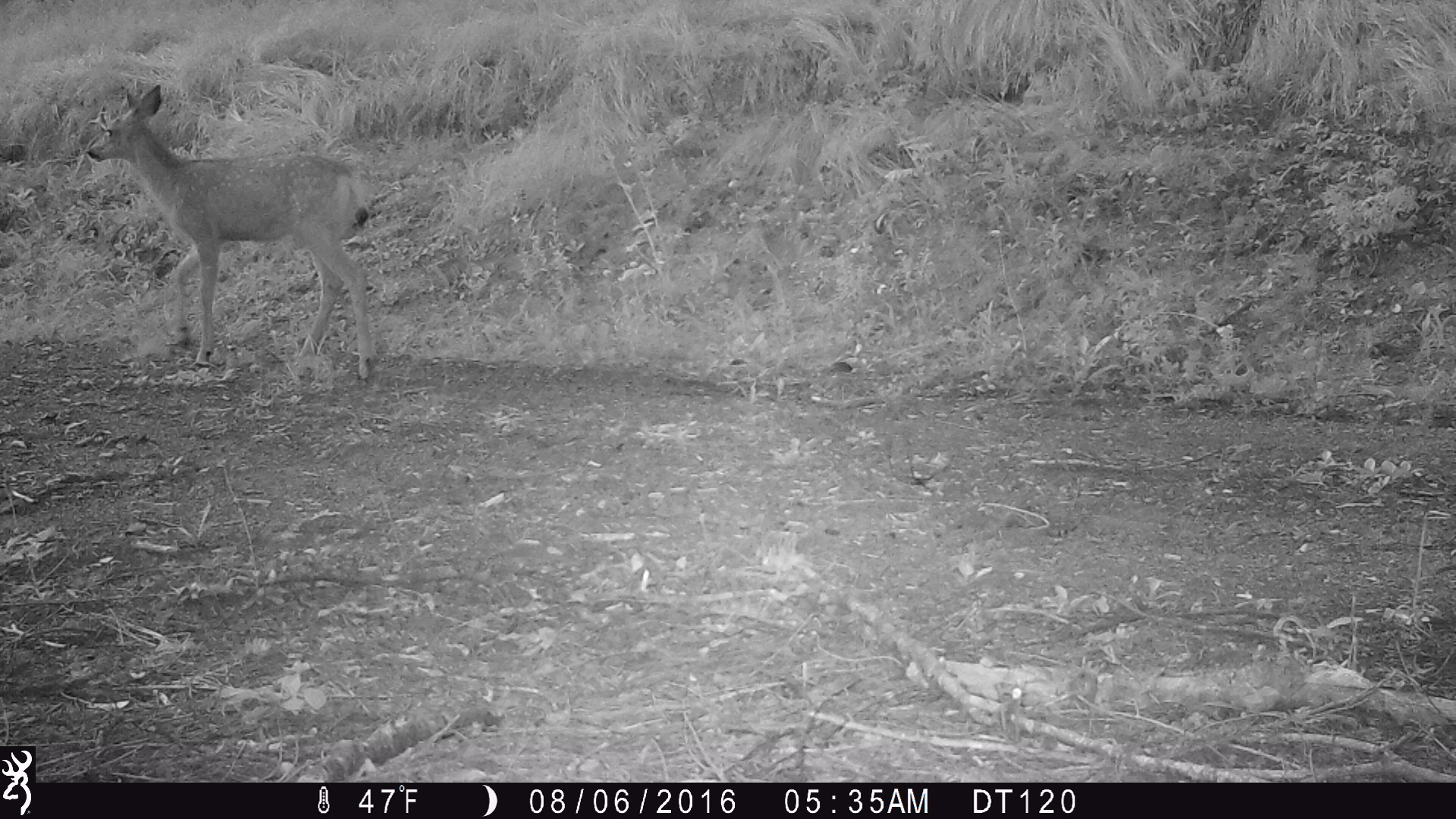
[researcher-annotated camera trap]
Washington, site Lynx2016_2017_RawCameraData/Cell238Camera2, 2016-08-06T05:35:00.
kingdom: Animalia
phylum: Chordata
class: Mammalia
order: Artiodactyla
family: Cervidae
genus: Odocoileus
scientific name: Odocoileus hemionus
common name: mule deer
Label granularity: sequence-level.